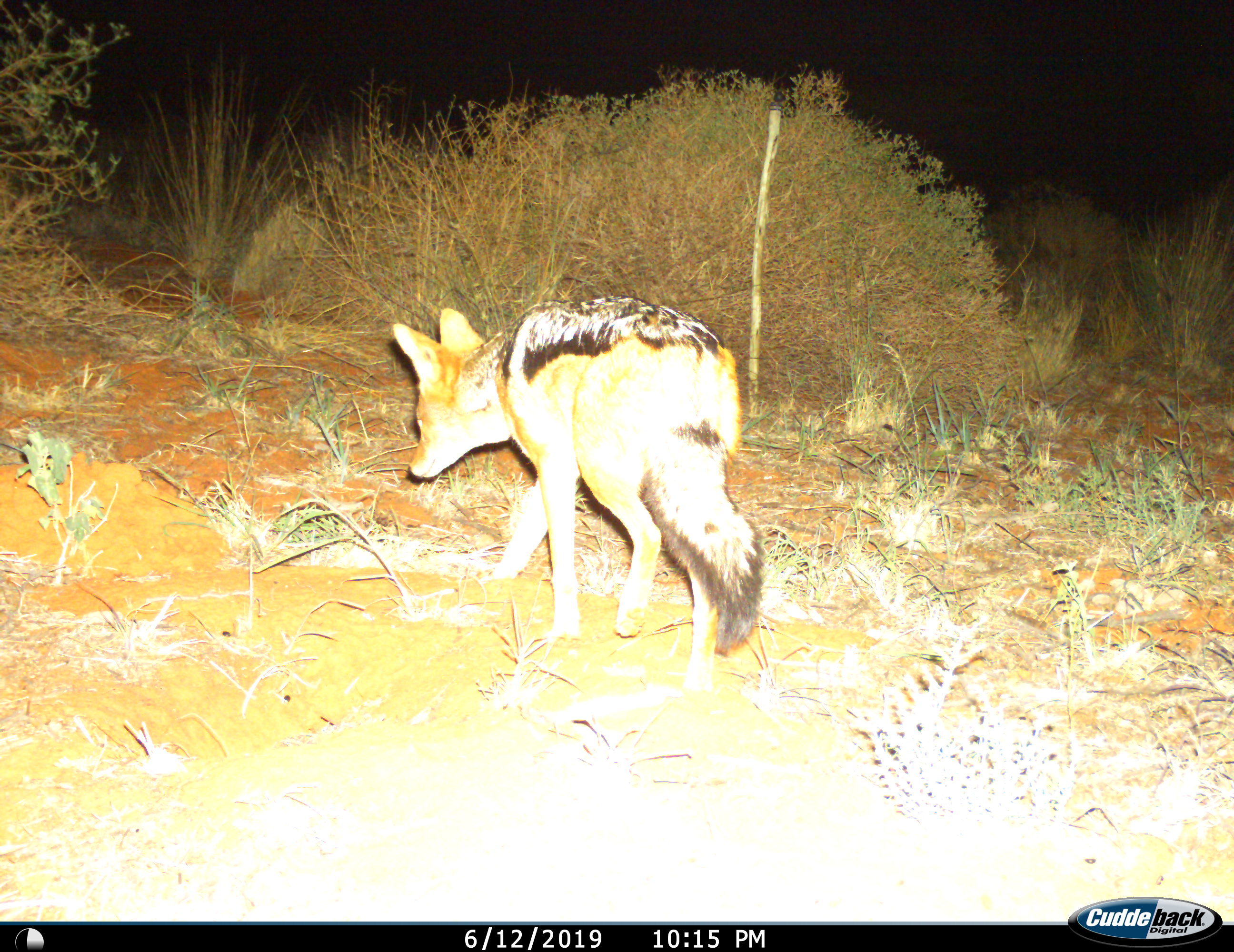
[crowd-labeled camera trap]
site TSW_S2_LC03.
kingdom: Animalia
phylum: Chordata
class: Mammalia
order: Carnivora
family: Canidae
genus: Lupulella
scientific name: Lupulella mesomelas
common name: black-backed jackal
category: jackalblackbacked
Jackalblackbacked (black-backed jackal) (Lupulella mesomelas), count 1. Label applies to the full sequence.